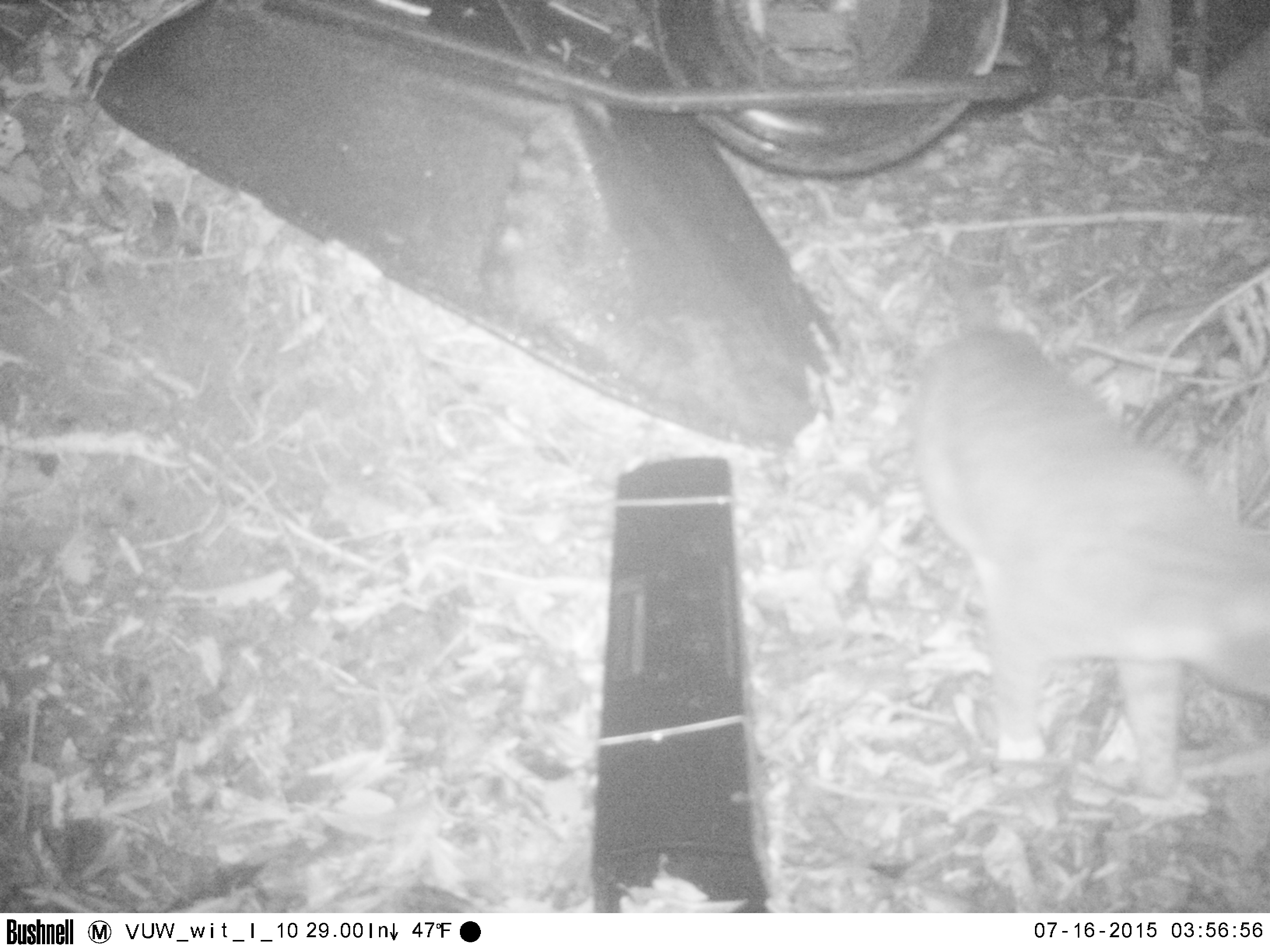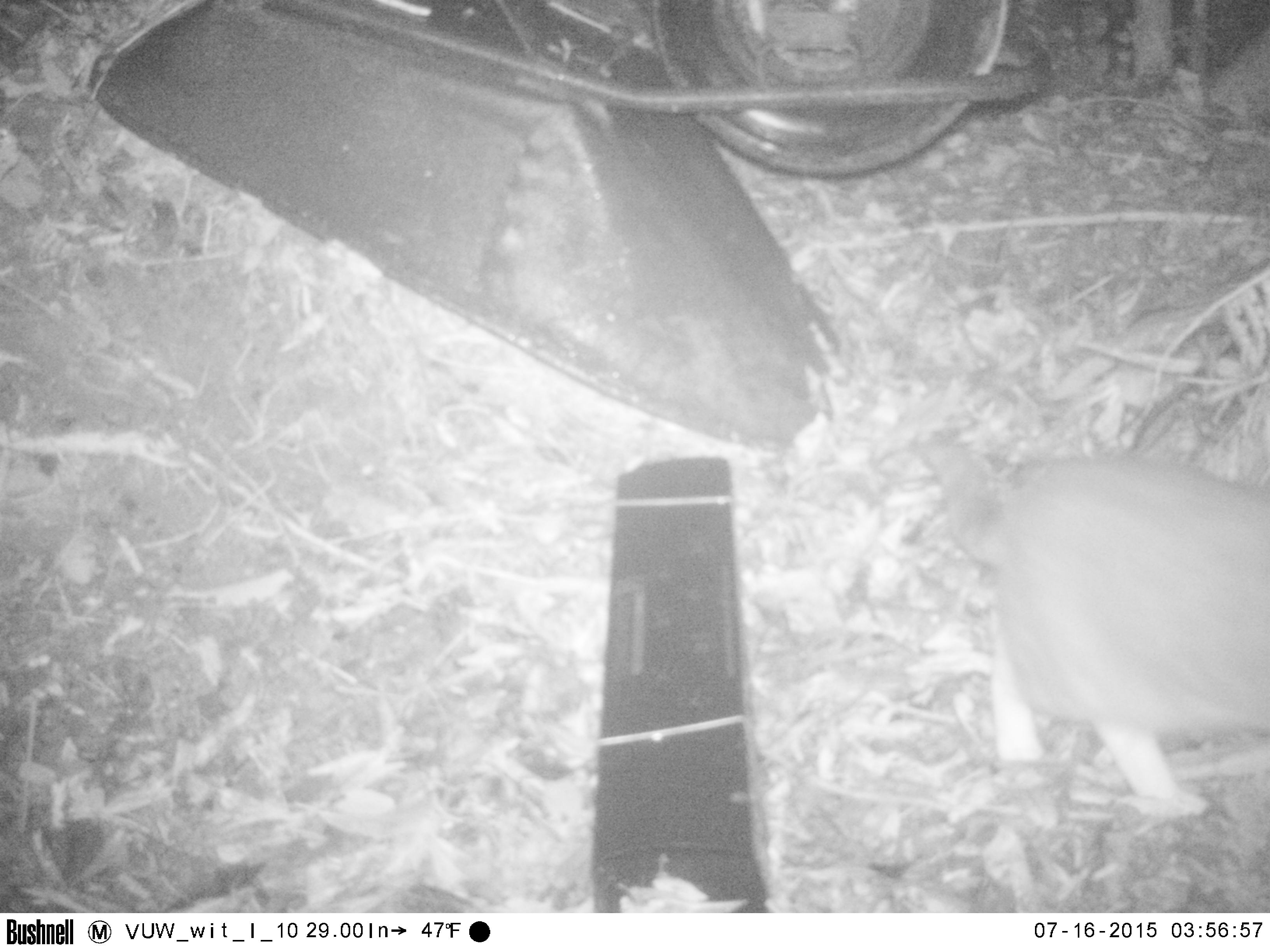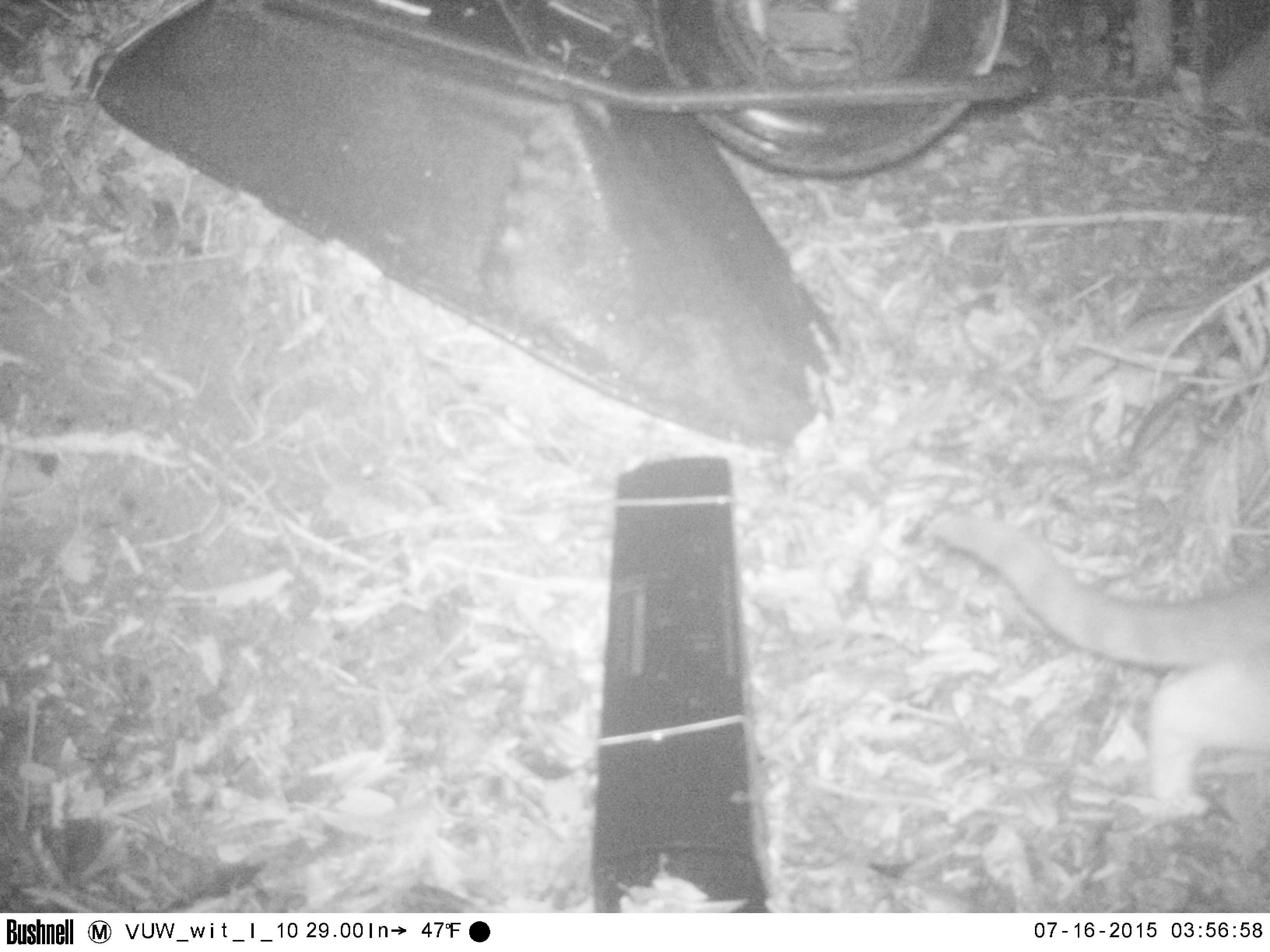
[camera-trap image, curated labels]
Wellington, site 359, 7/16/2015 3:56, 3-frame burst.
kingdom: Animalia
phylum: Chordata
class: Mammalia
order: Carnivora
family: Felidae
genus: Felis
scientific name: Felis catus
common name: cat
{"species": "cat (Felis catus)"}